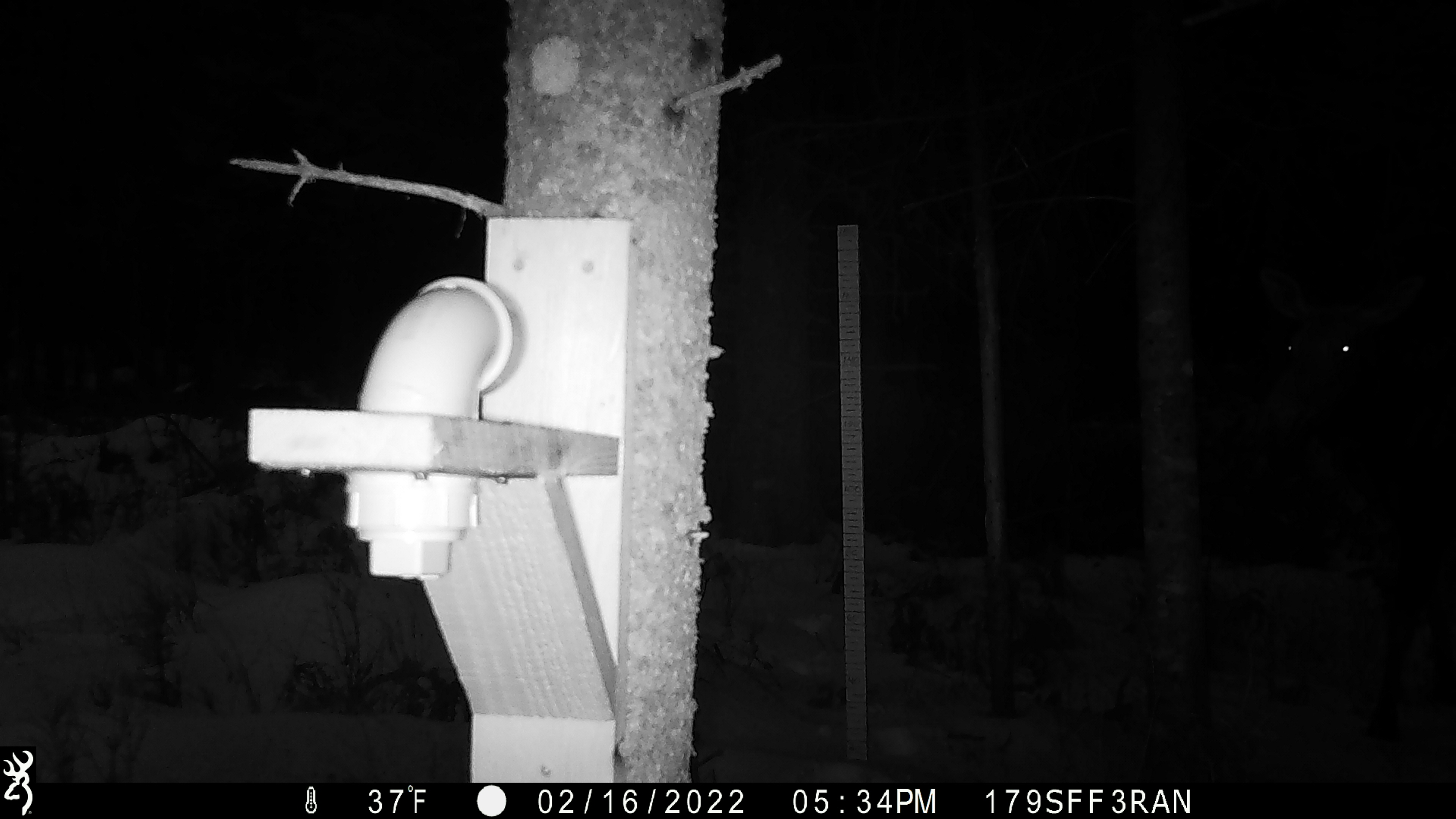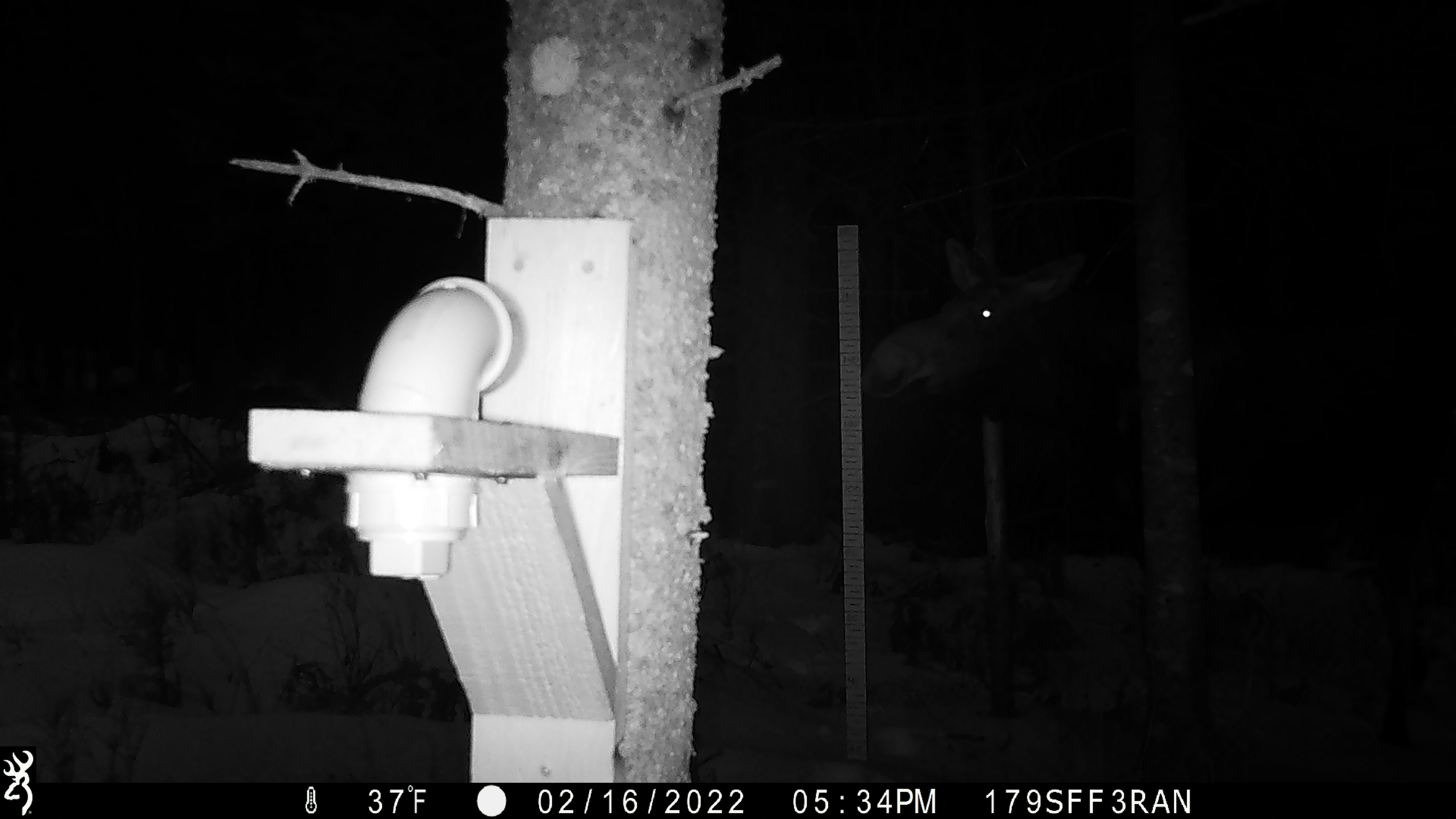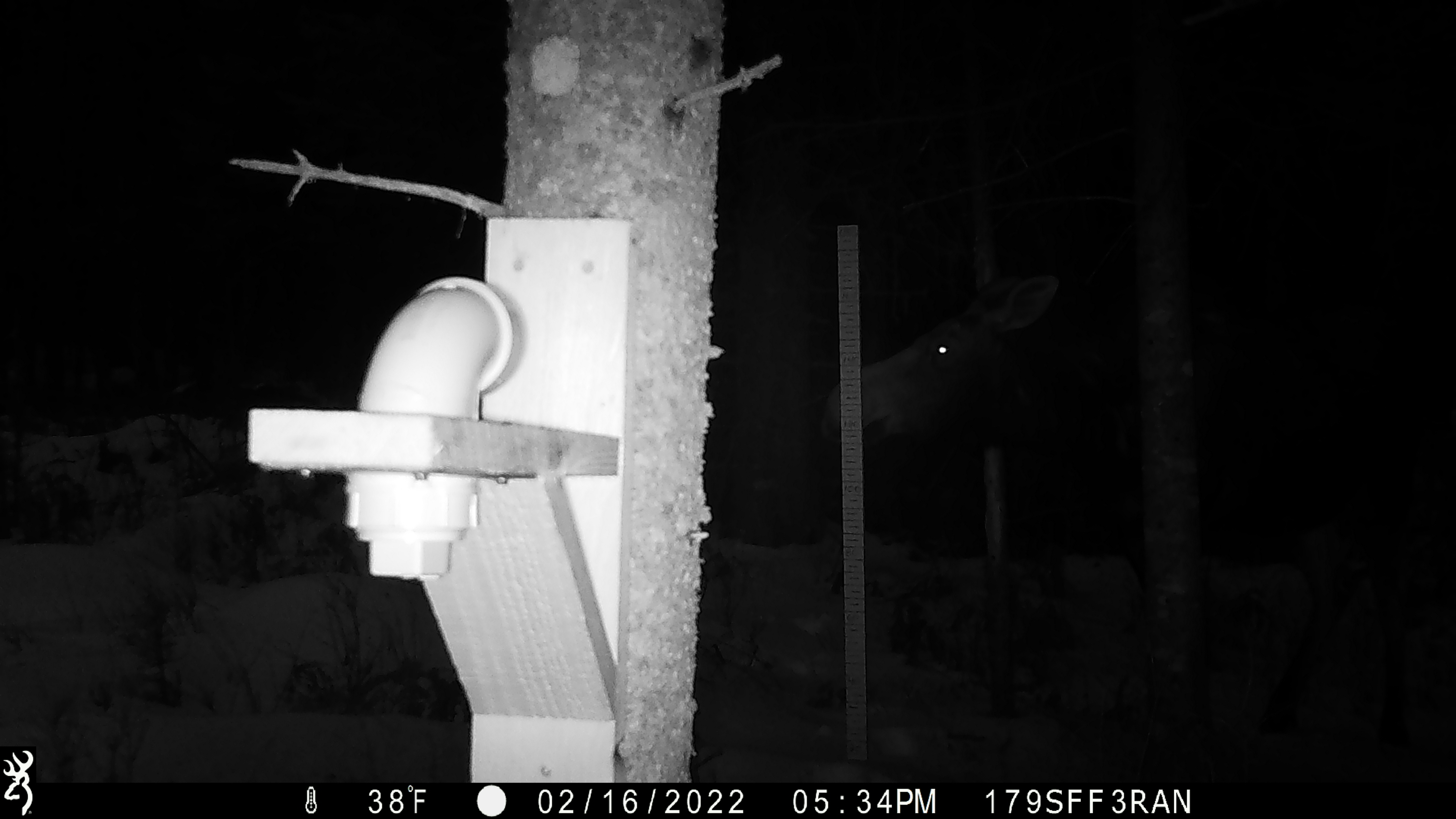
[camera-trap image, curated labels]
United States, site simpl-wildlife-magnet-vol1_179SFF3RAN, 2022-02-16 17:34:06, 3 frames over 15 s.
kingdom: Animalia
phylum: Chordata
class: Mammalia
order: Artiodactyla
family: Cervidae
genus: Alces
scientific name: Alces alces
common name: moose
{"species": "moose (Alces alces)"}